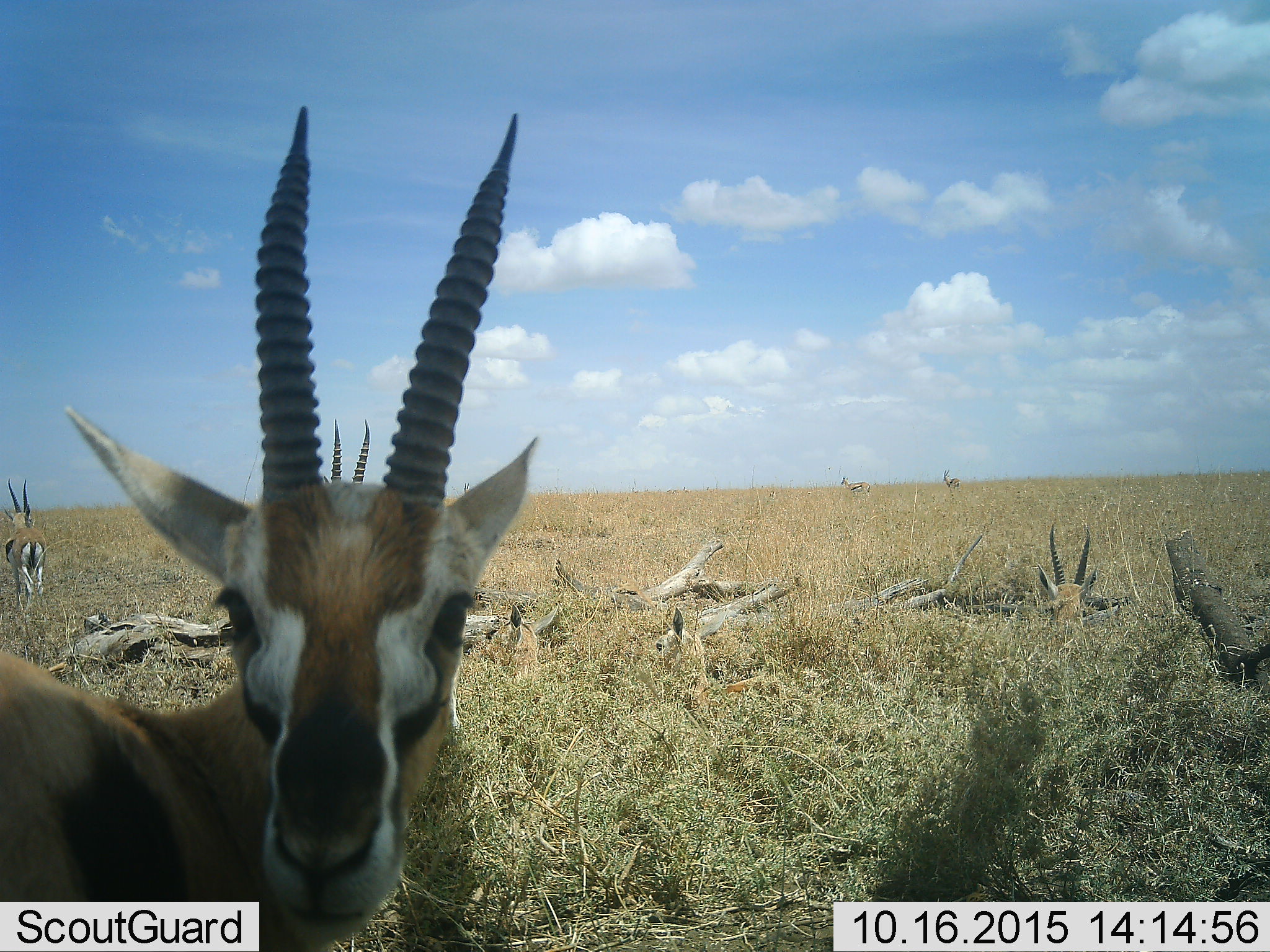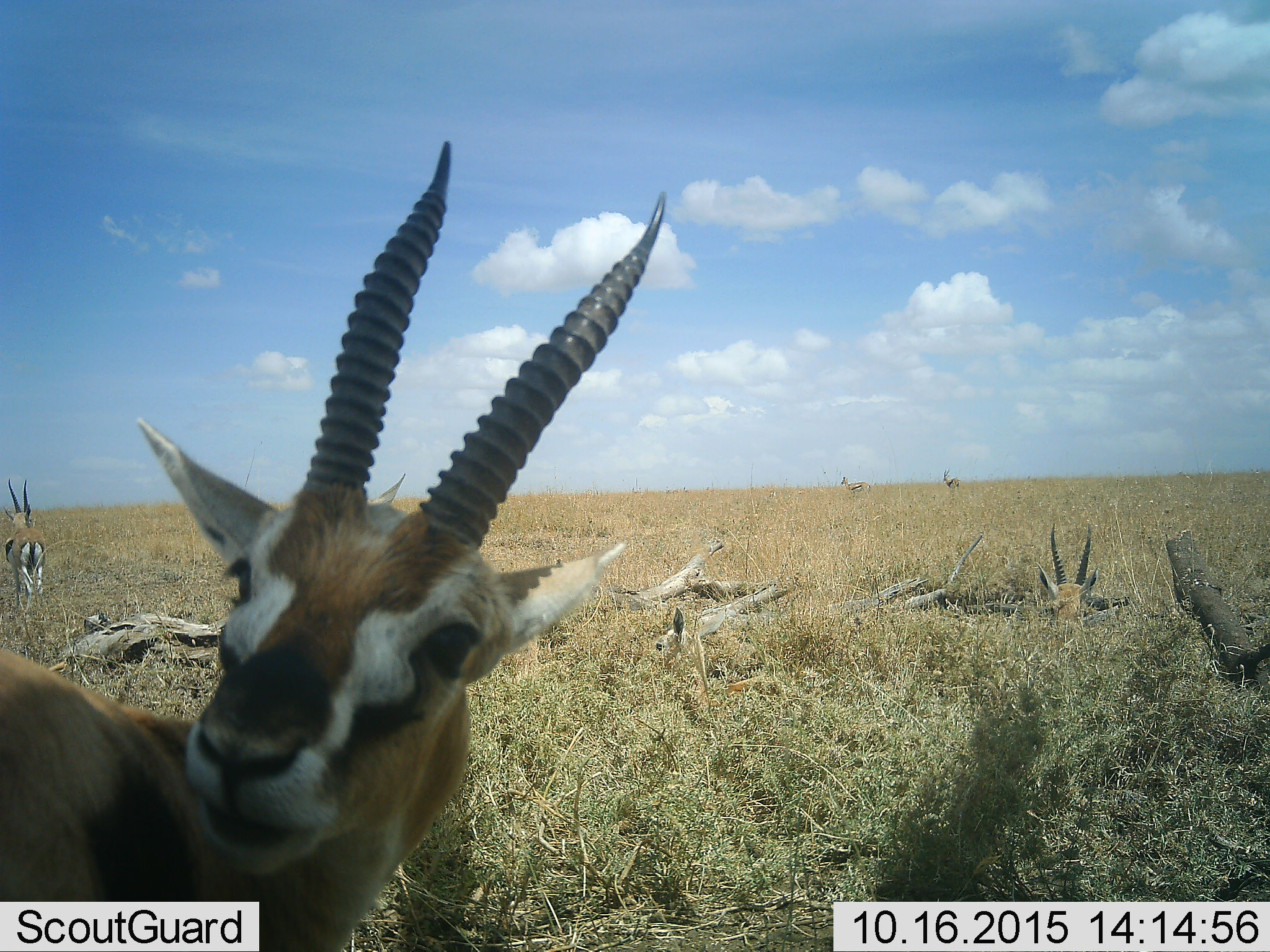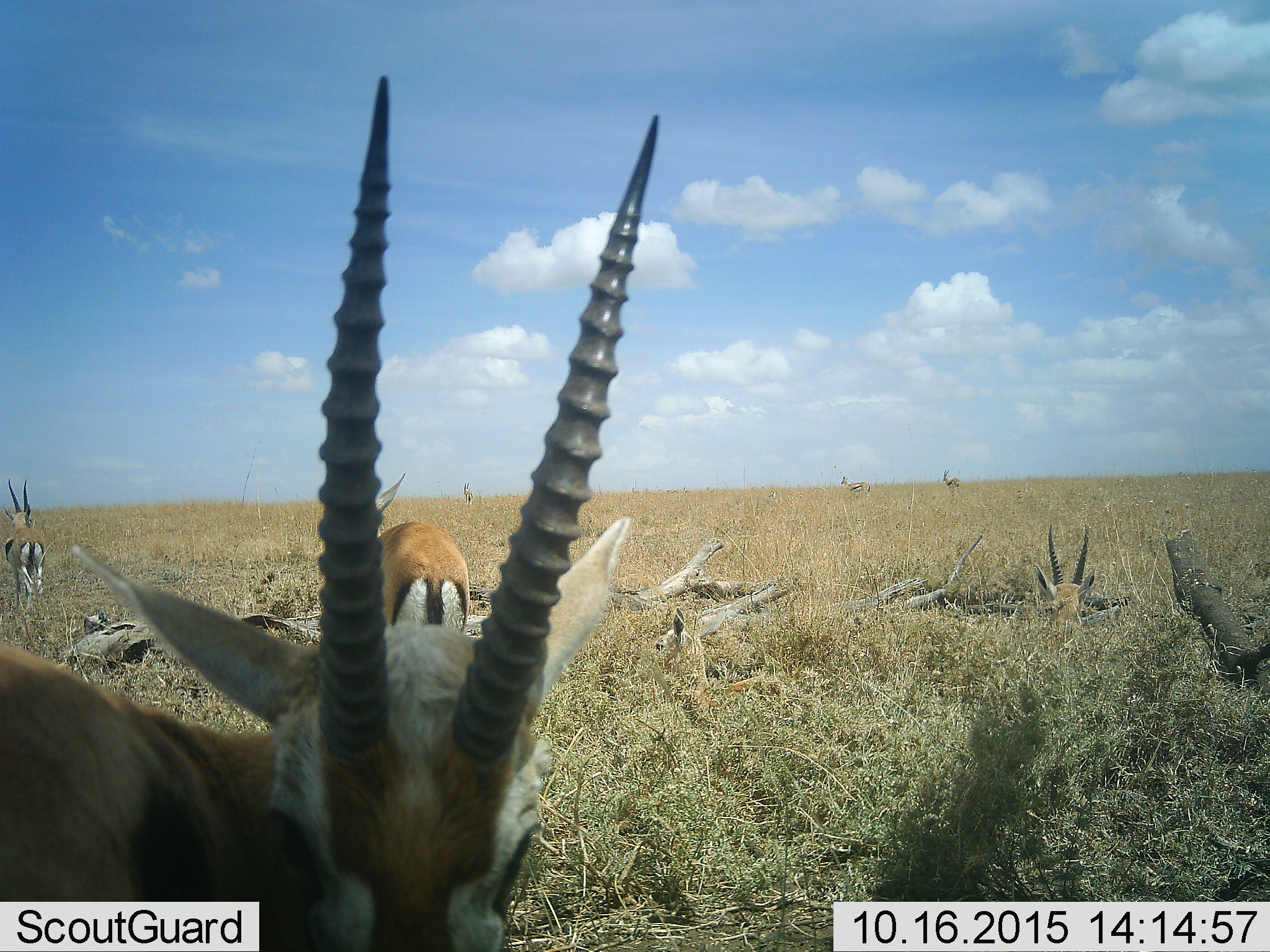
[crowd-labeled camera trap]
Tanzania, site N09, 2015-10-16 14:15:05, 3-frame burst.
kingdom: Animalia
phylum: Chordata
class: Mammalia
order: Artiodactyla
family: Bovidae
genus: Eudorcas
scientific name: Eudorcas thomsonii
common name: thomson's gazelle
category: gazellethomsons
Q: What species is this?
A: Gazellethomsons (thomson's gazelle) (Eudorcas thomsonii).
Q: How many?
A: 8.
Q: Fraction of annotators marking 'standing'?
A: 100%.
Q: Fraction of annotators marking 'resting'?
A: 50%.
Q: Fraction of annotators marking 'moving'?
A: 38%.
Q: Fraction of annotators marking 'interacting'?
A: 0%.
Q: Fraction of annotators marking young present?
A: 25%.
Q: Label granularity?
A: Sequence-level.